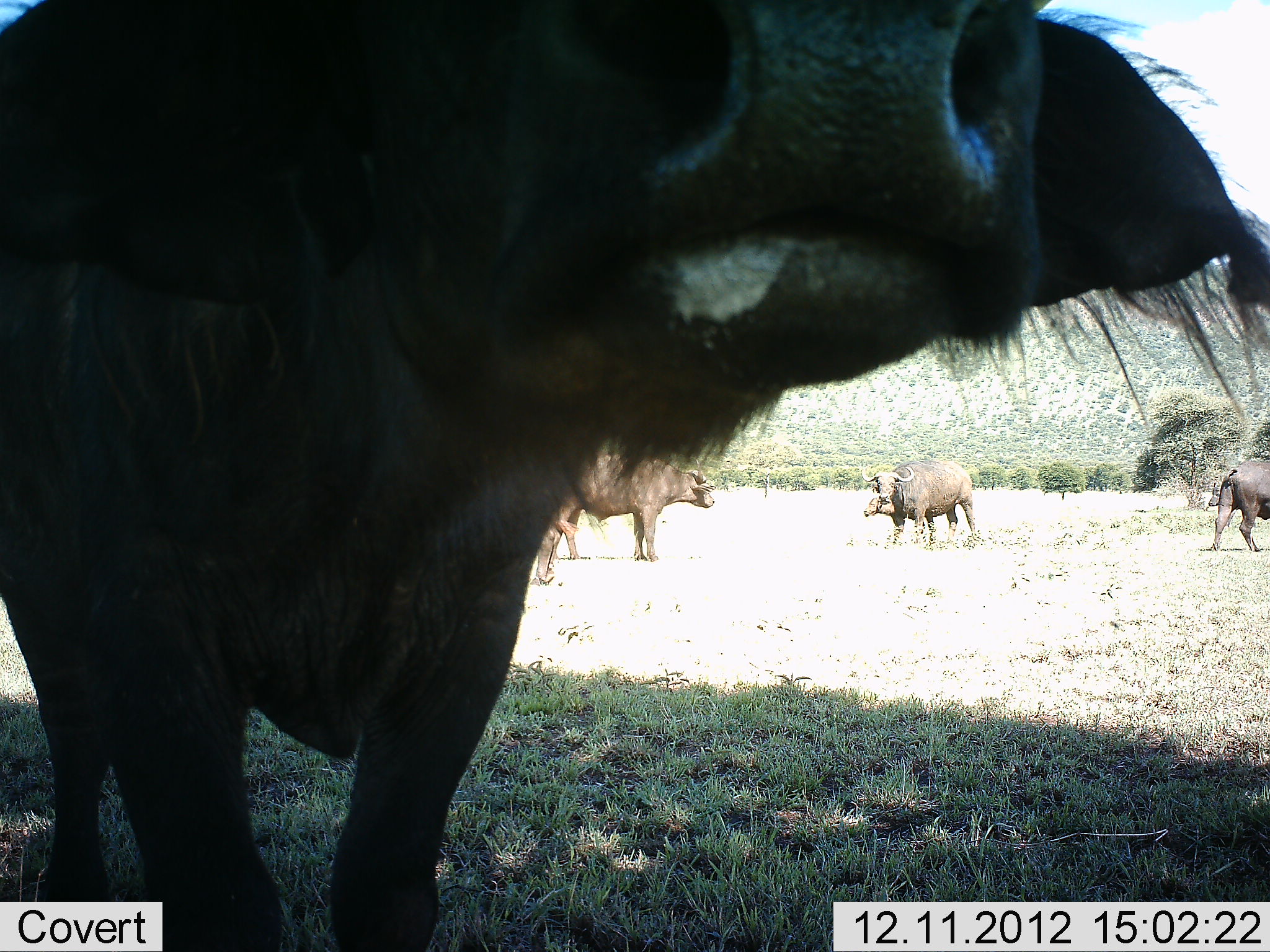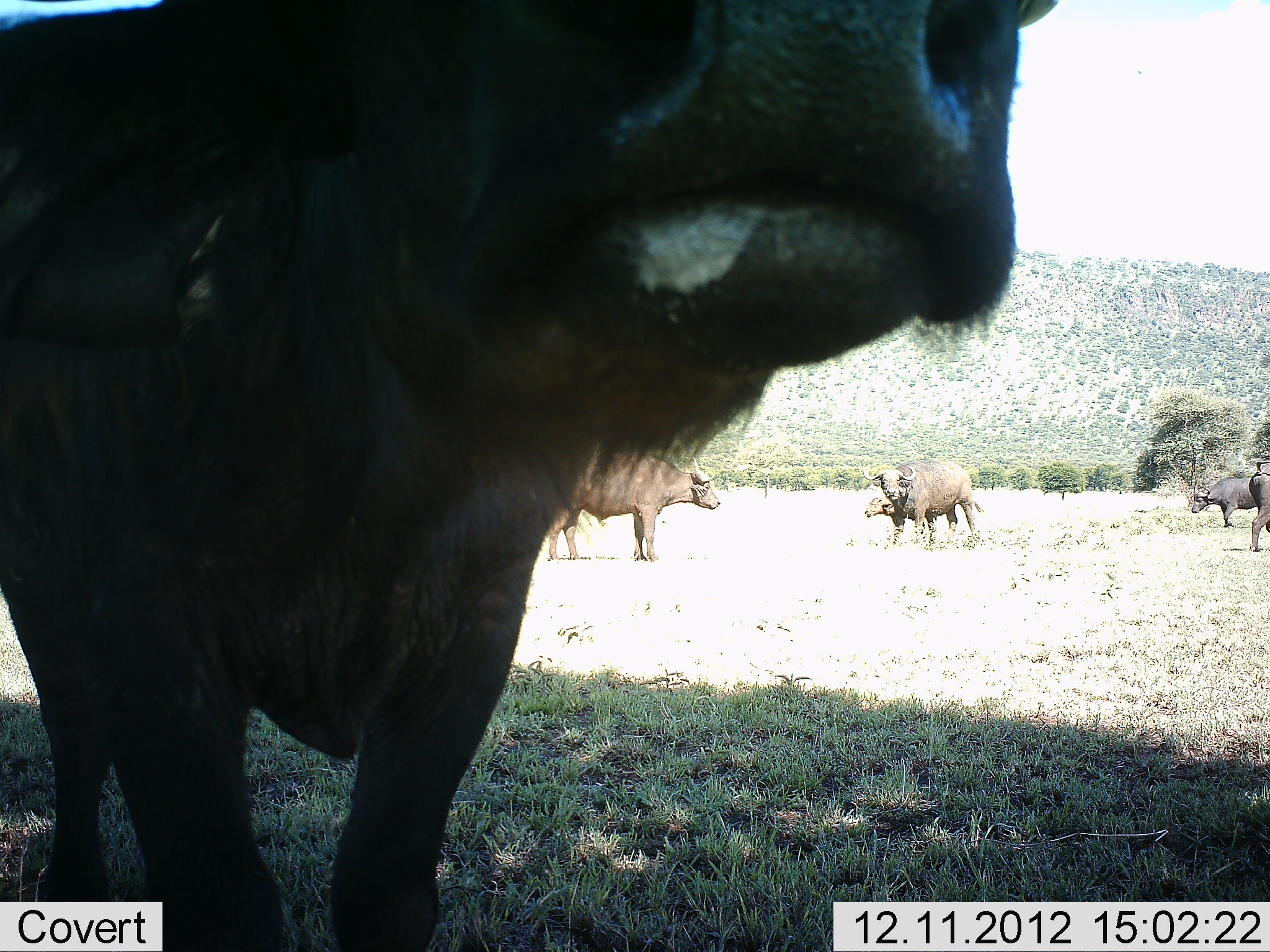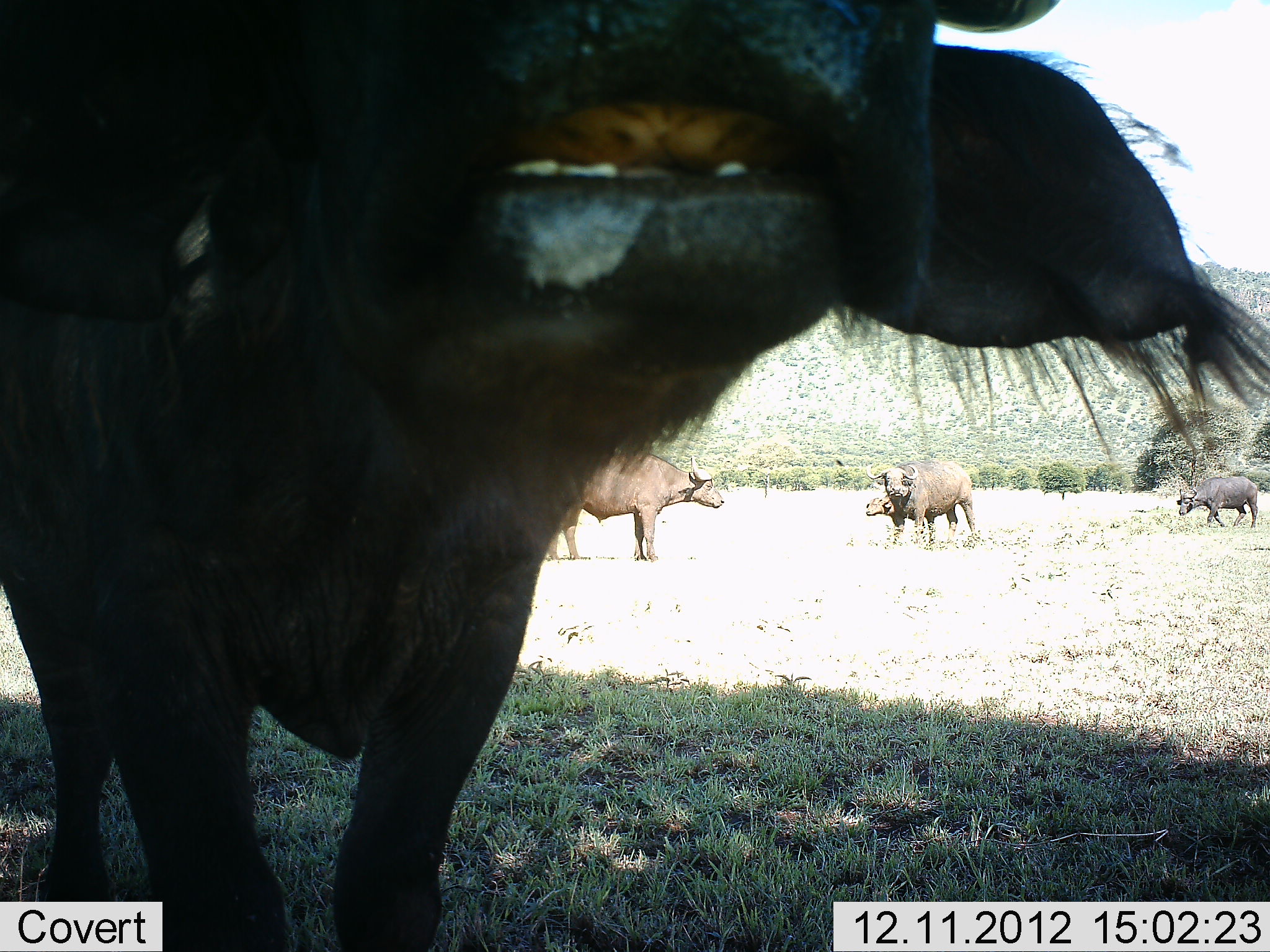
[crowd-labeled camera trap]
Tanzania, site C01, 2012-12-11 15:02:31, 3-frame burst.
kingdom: Animalia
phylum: Chordata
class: Mammalia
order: Artiodactyla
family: Bovidae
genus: Syncerus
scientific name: Syncerus caffer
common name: cape buffalo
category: buffalo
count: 6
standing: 88%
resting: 7%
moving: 41%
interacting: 10%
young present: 46%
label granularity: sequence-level